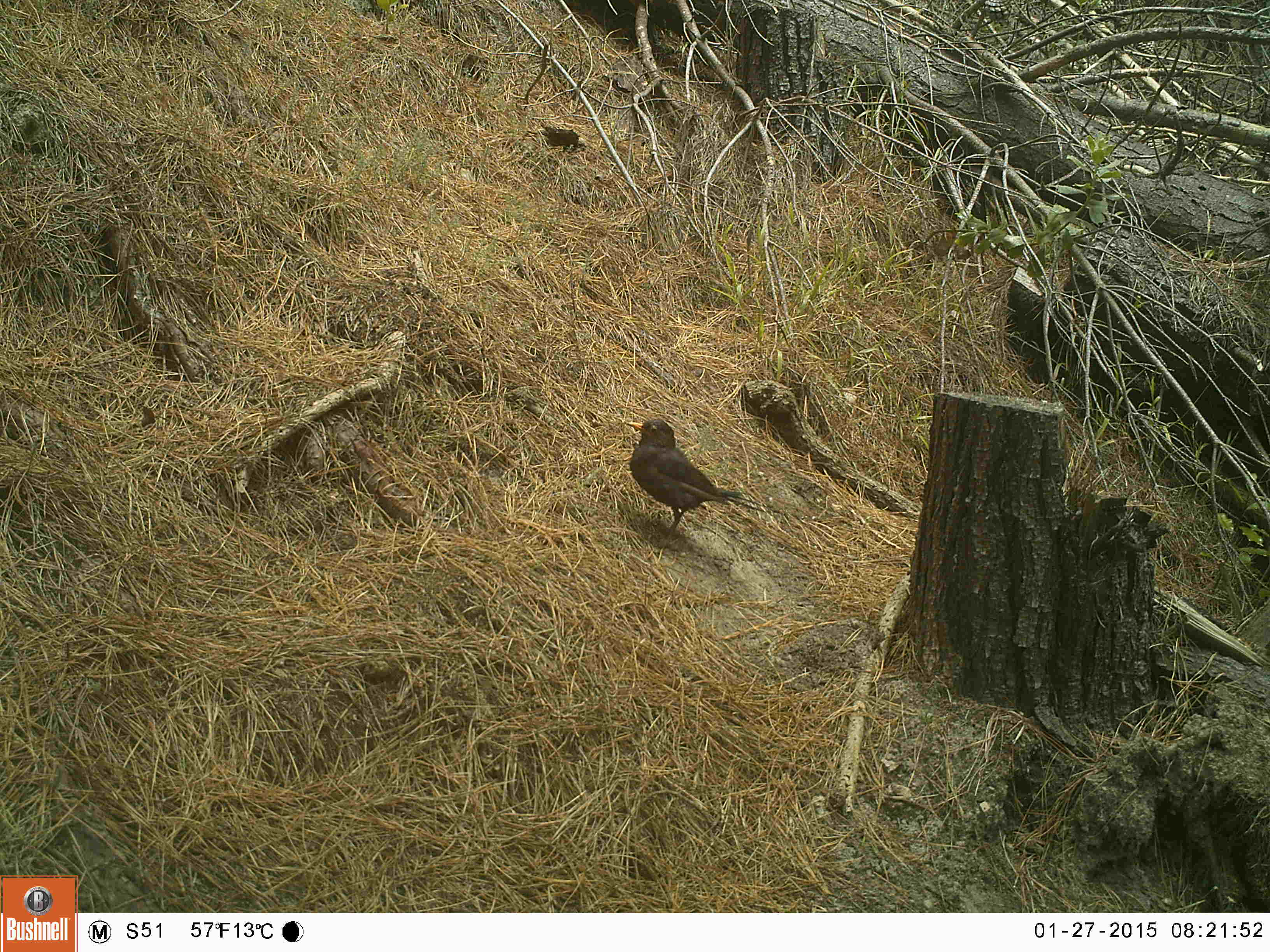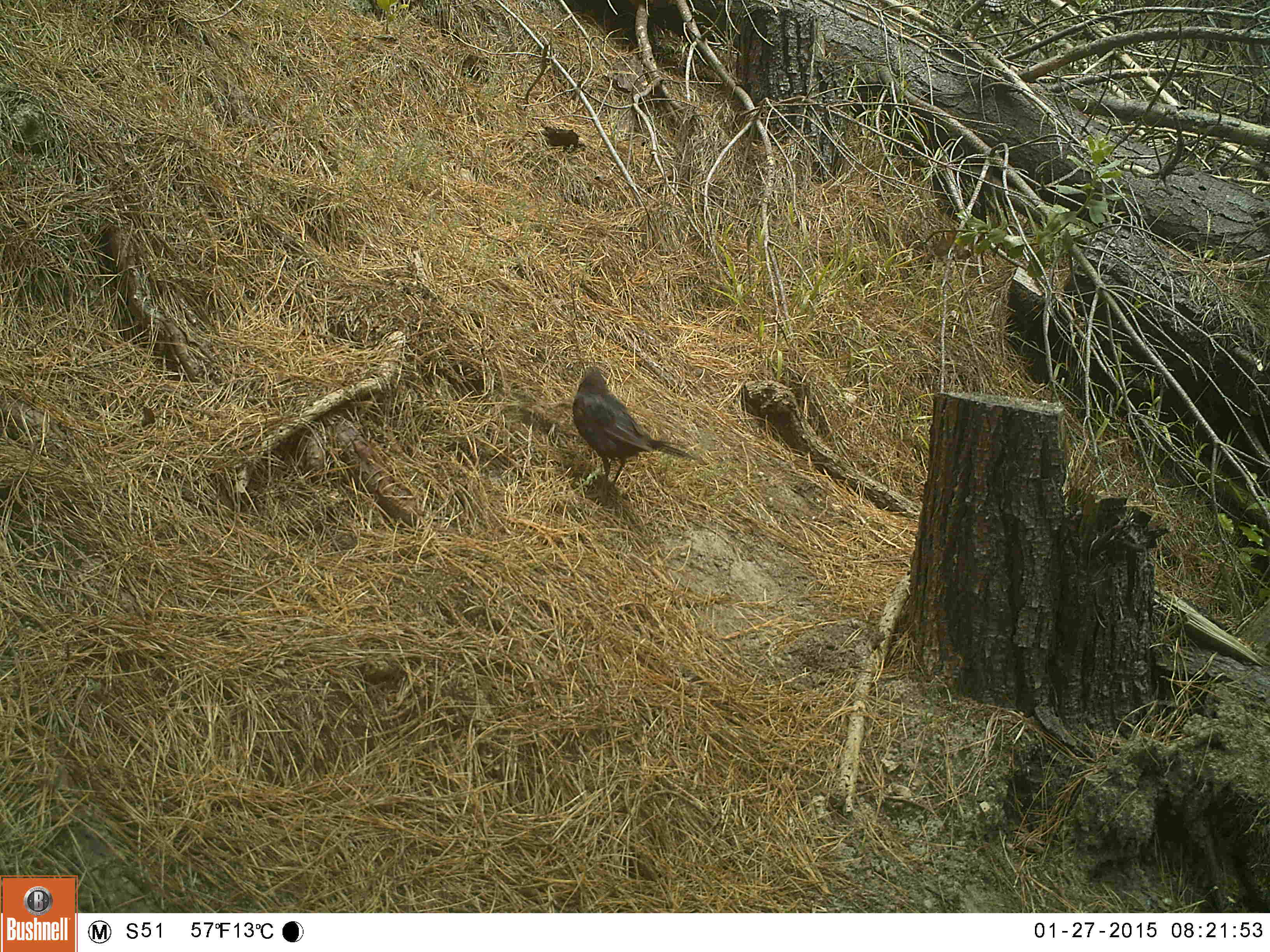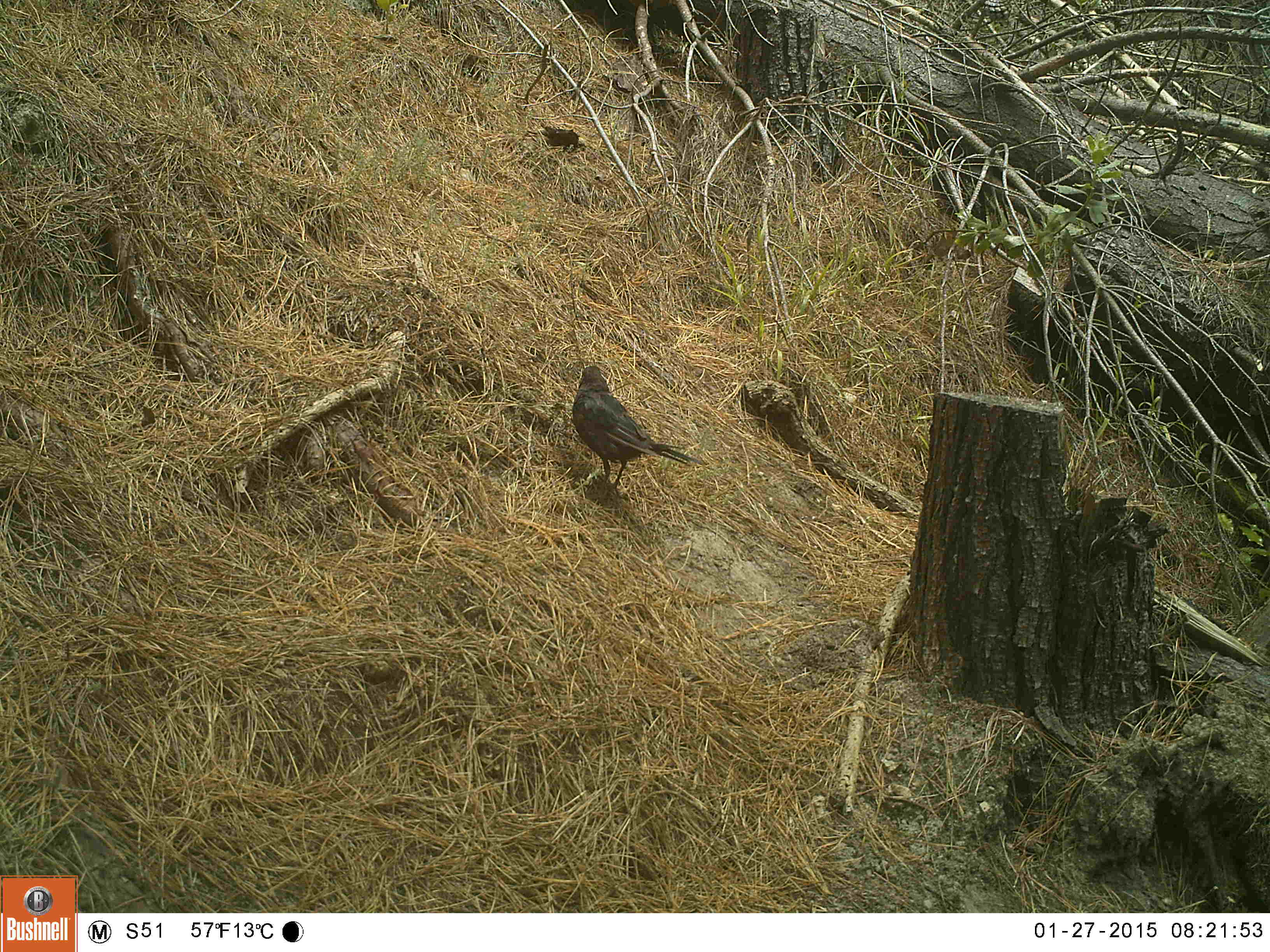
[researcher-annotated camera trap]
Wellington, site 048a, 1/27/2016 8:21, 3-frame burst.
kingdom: Animalia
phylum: Chordata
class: Aves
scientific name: Aves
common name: bird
Bird (Aves).